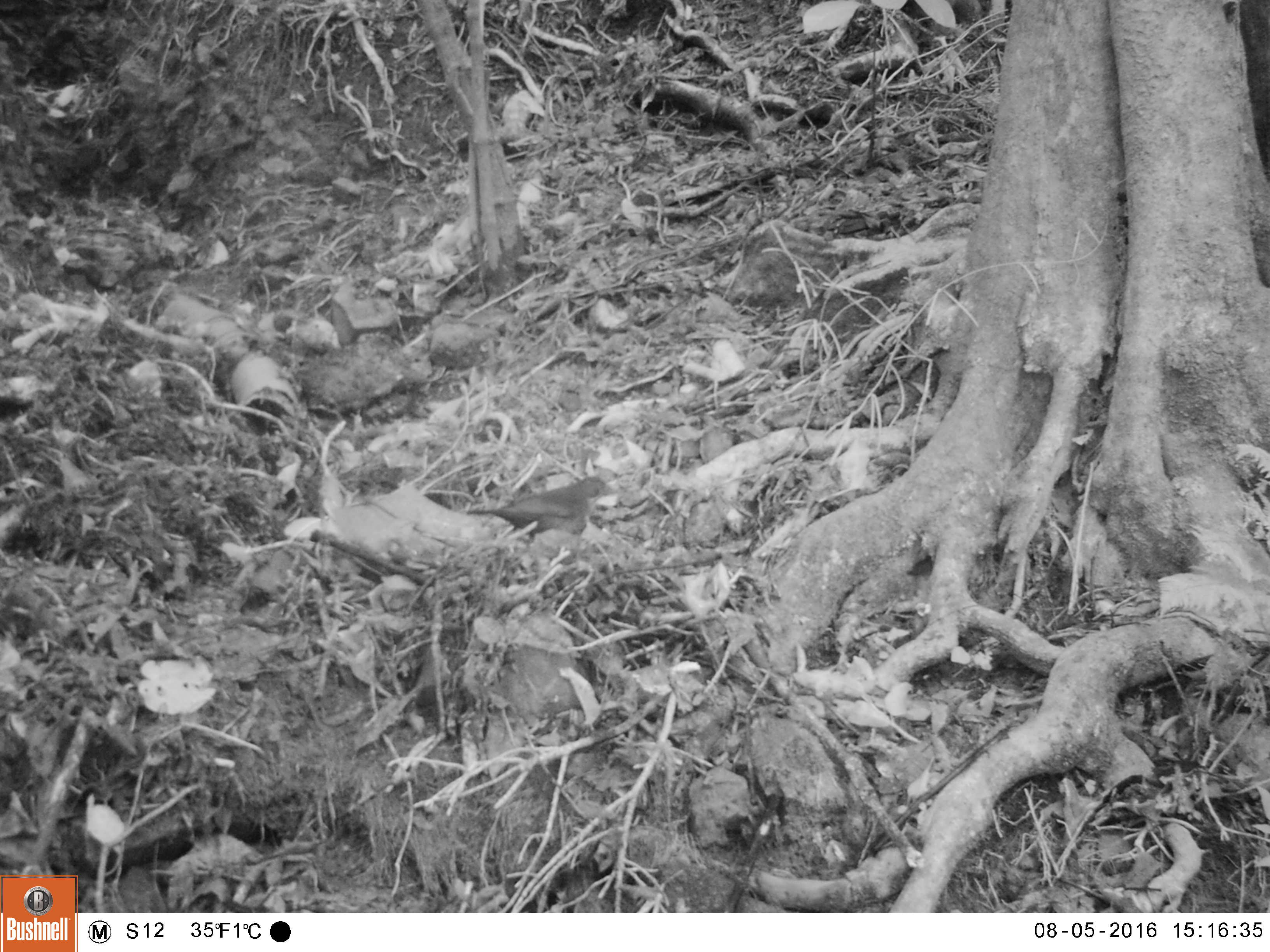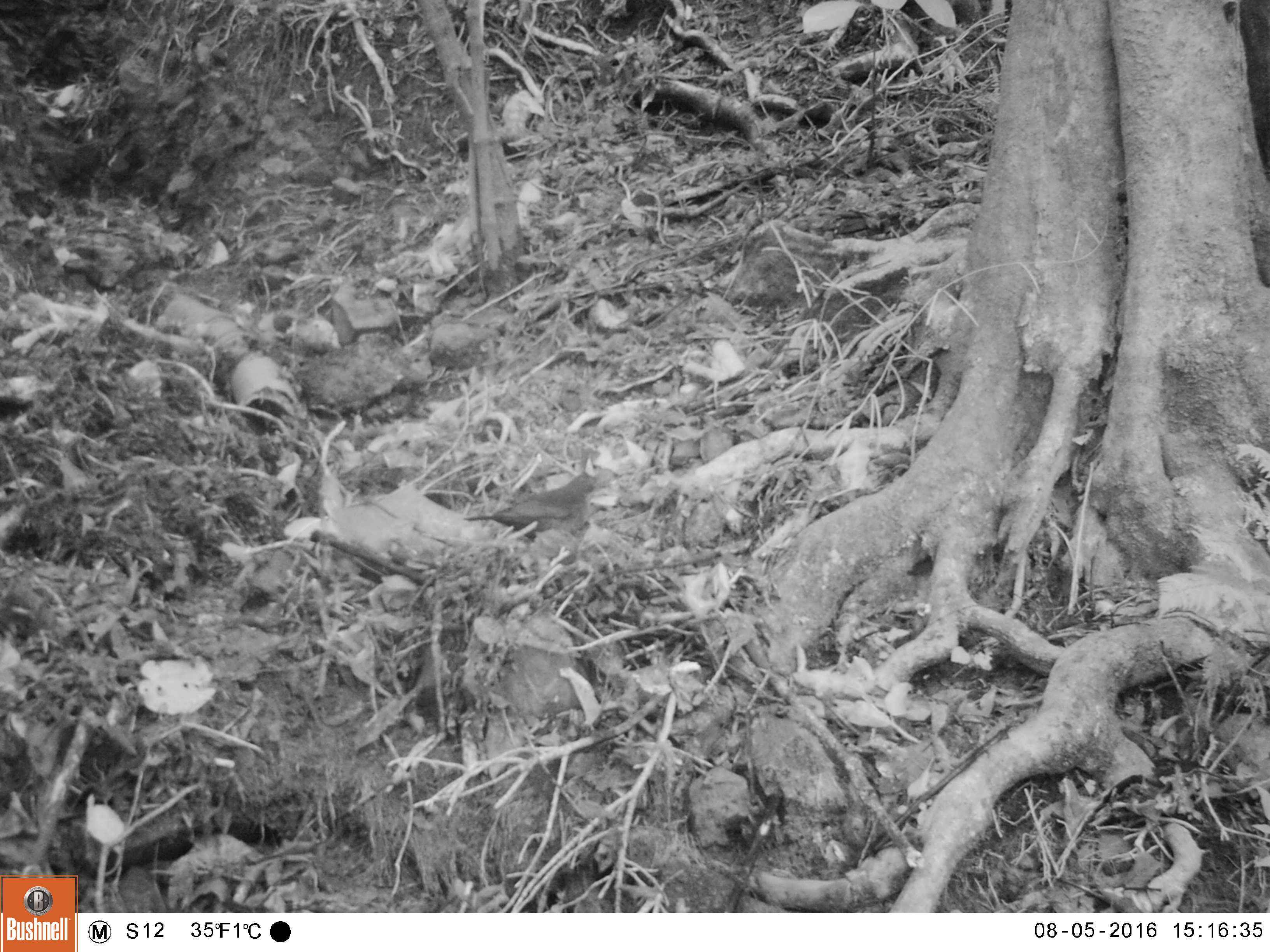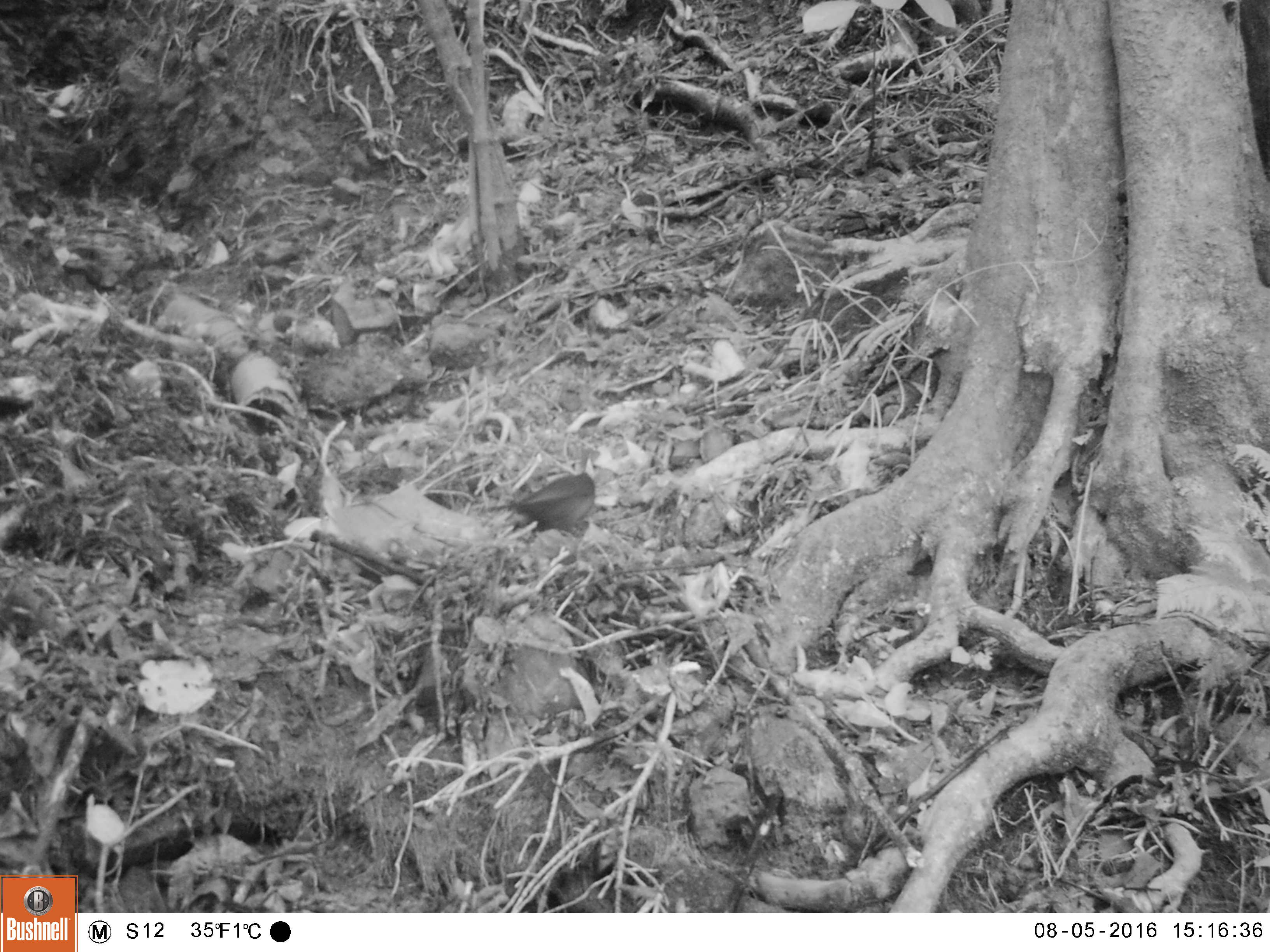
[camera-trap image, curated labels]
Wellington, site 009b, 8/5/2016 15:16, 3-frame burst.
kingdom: Animalia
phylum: Chordata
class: Aves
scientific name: Aves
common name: bird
Bird (Aves).